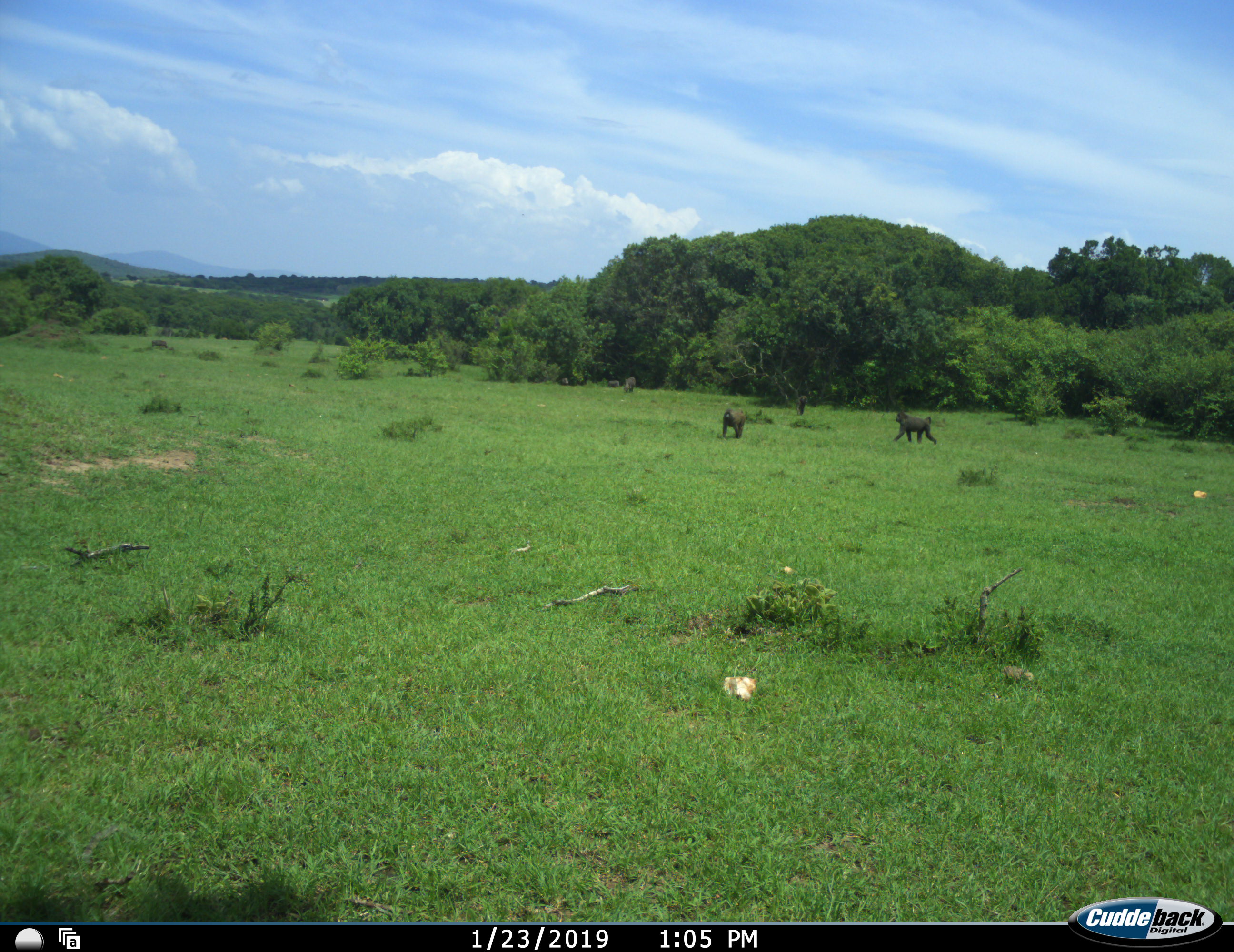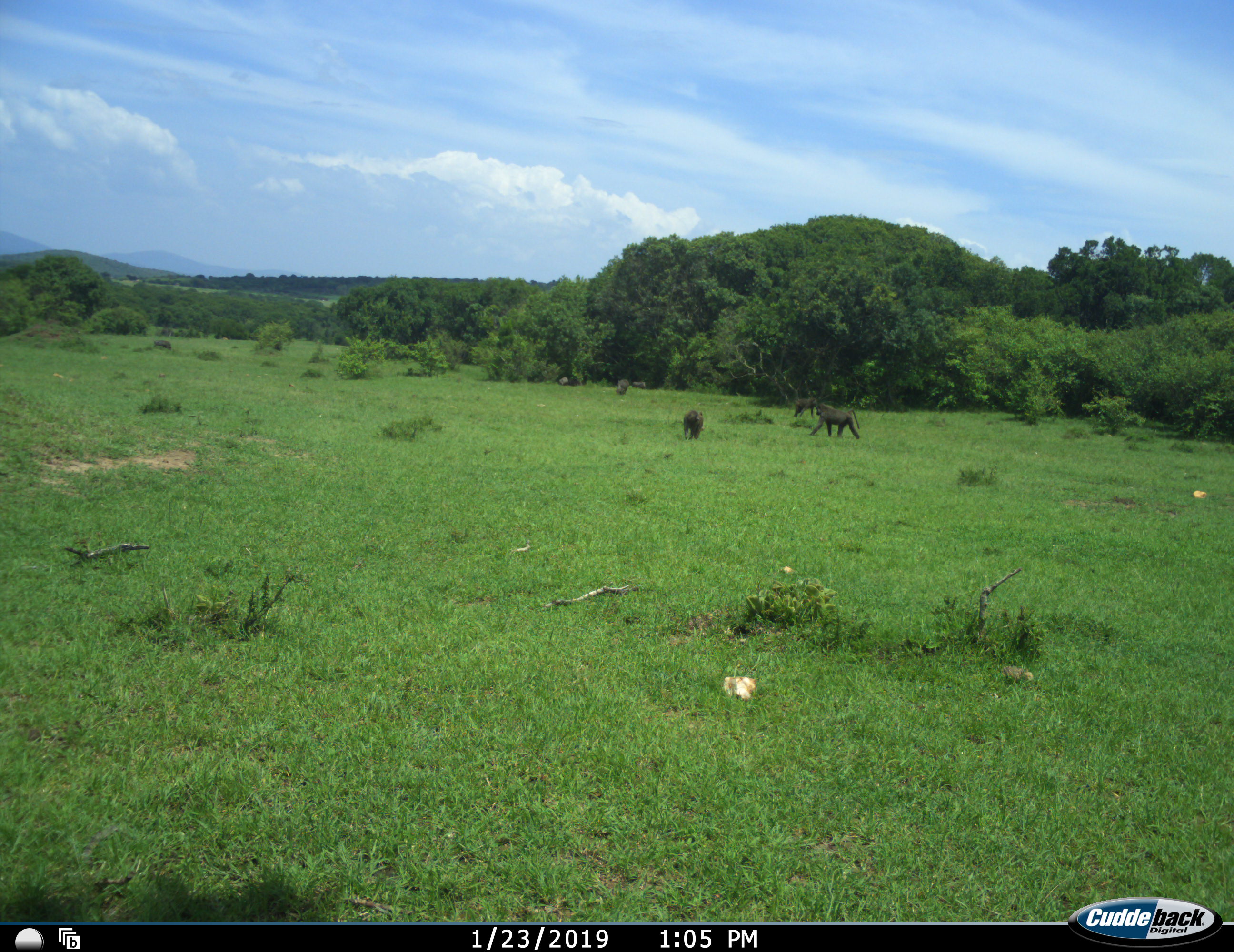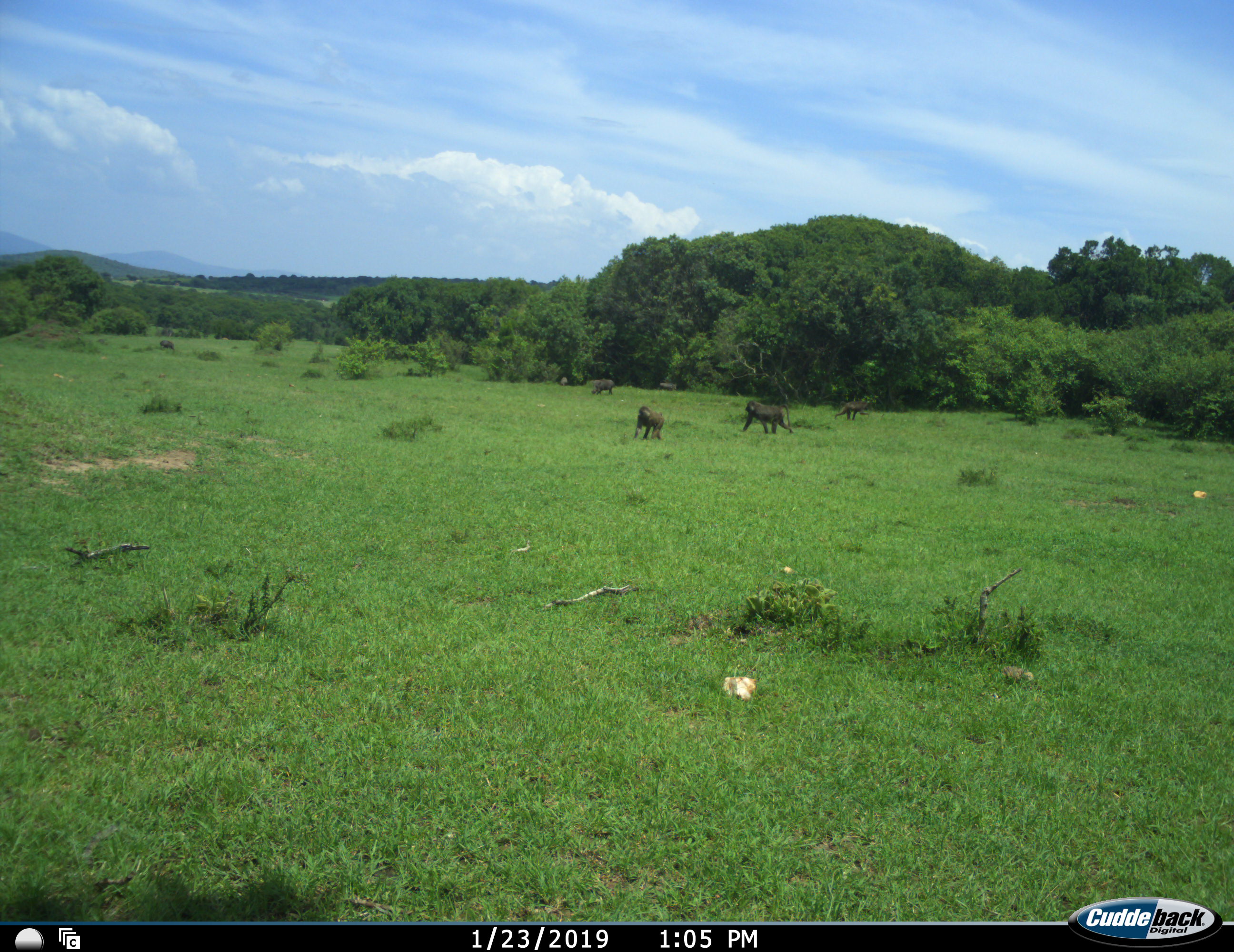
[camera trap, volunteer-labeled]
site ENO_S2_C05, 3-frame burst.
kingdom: Animalia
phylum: Chordata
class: Mammalia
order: Primates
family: Cercopithecidae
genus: Papio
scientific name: Papio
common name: baboon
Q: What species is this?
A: Baboon (Papio).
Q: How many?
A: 4.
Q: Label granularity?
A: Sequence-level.